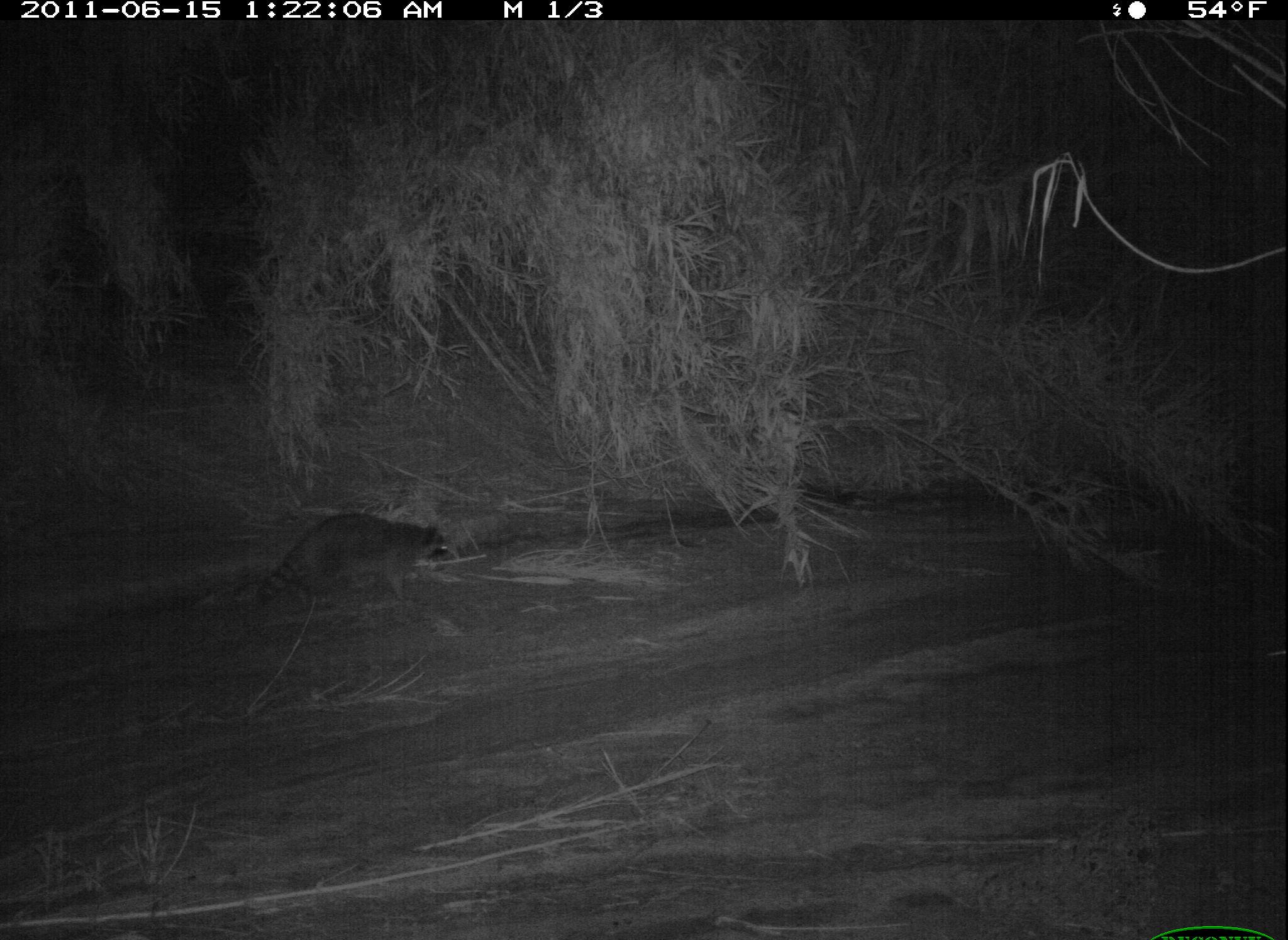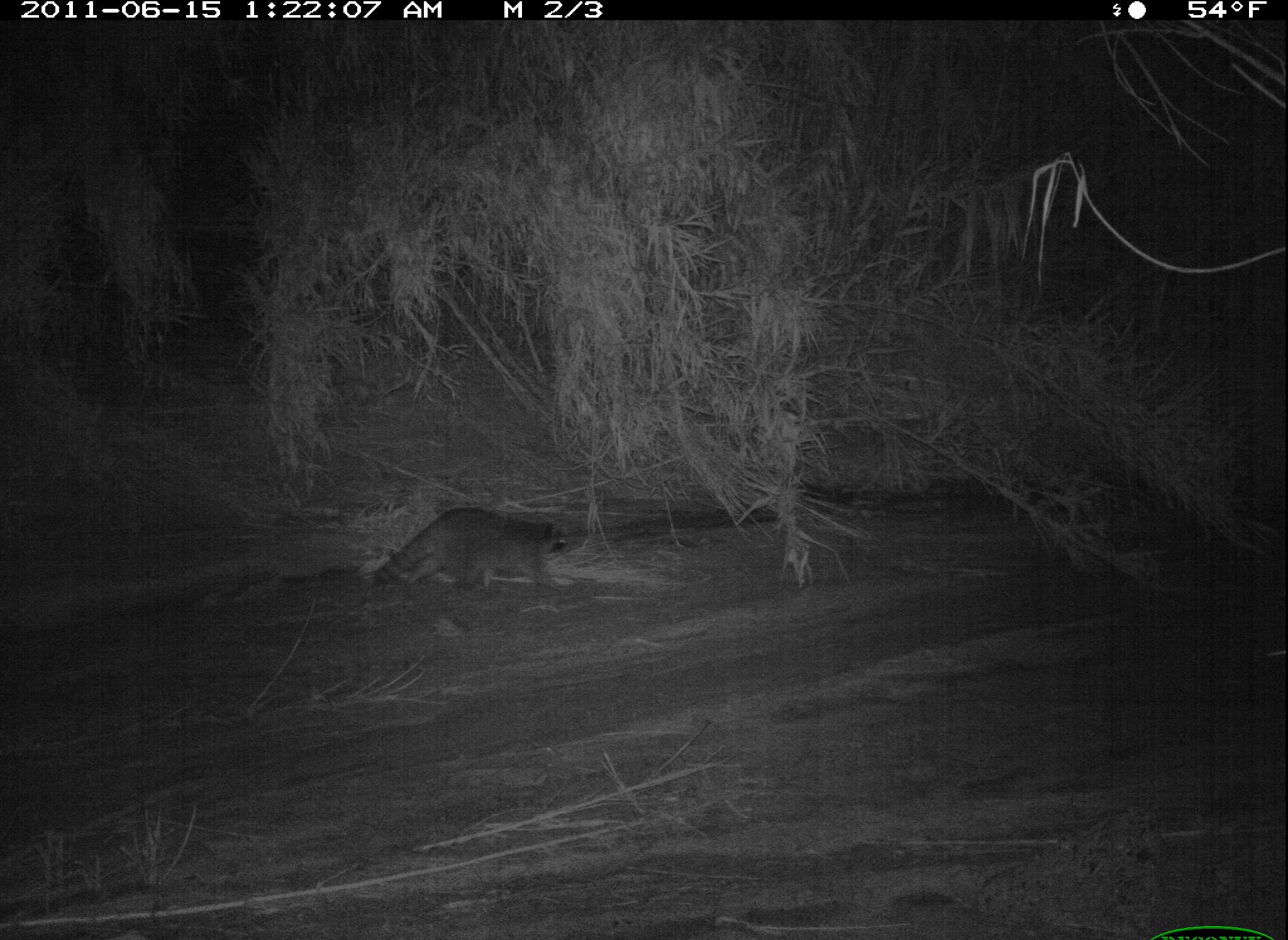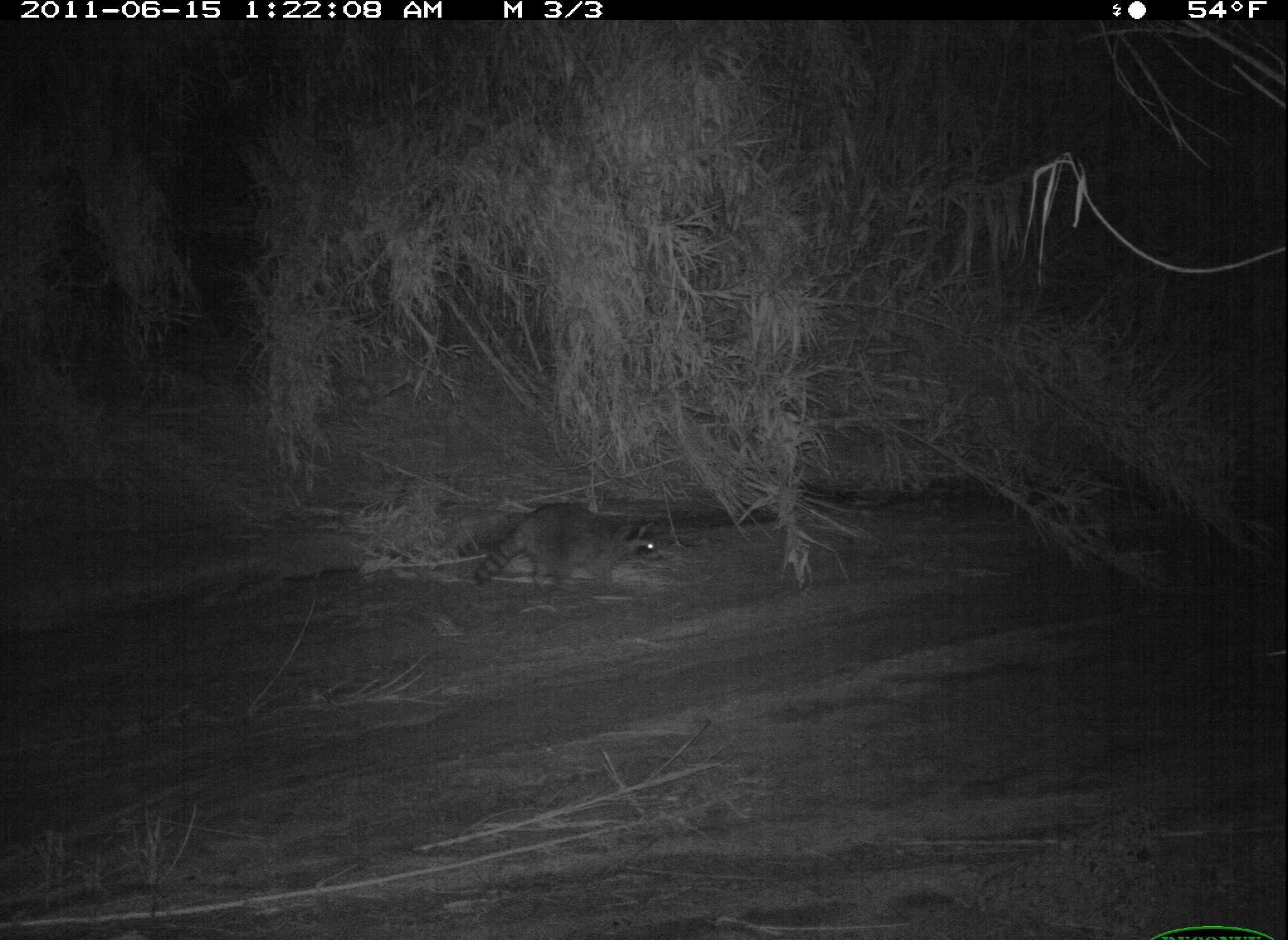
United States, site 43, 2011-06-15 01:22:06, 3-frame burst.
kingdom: Animalia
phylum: Chordata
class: Mammalia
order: Carnivora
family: Procyonidae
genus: Procyon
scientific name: Procyon lotor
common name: raccoon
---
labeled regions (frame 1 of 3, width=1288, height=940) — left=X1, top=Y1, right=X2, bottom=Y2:
raccoon: left=240, top=504, right=457, bottom=627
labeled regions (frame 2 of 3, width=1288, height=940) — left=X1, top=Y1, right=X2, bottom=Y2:
raccoon: left=349, top=493, right=602, bottom=630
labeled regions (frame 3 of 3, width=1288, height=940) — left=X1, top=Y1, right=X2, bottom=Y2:
raccoon: left=460, top=483, right=673, bottom=610